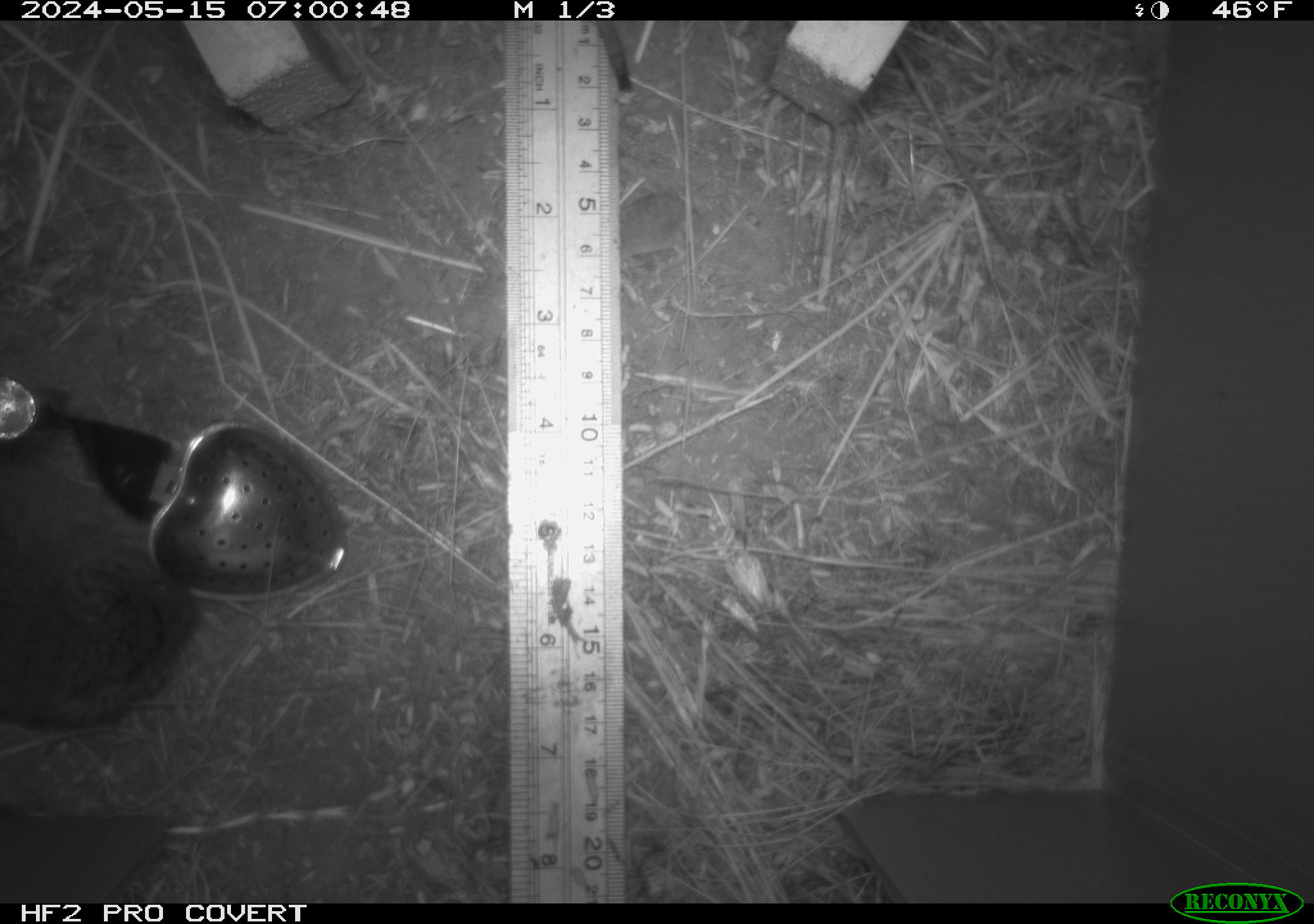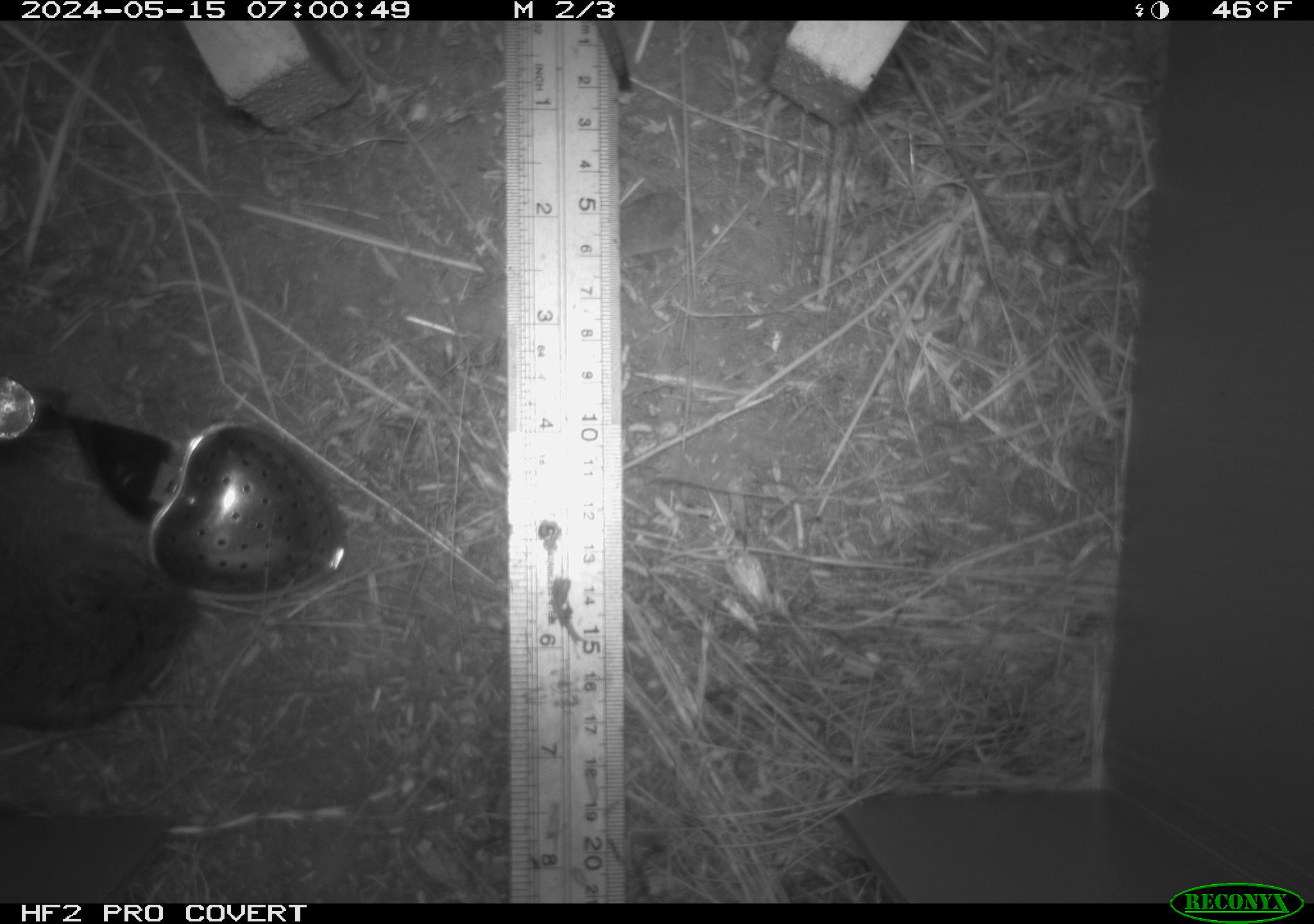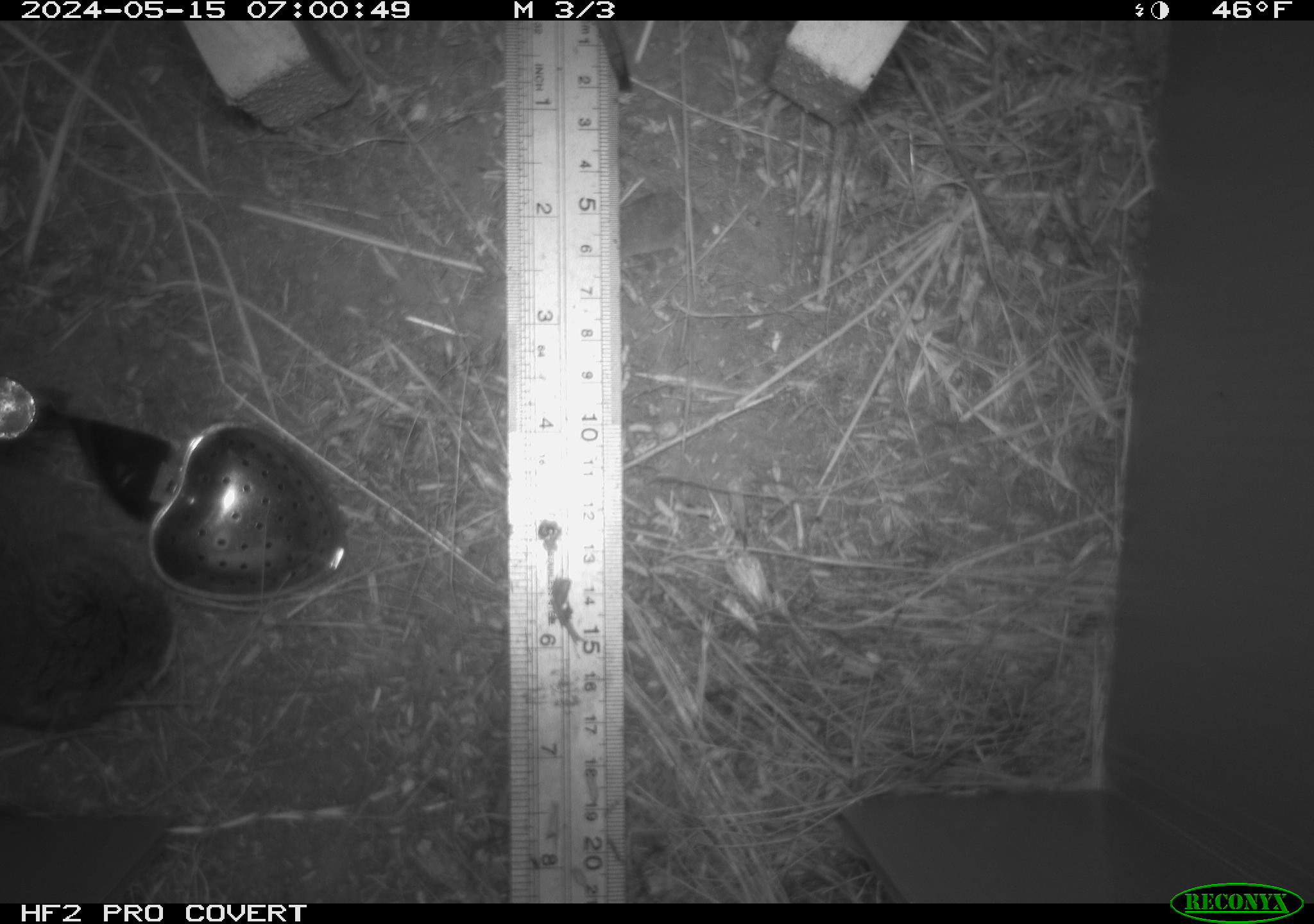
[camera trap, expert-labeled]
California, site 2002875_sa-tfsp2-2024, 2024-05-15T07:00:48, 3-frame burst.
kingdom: Animalia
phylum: Chordata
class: Mammalia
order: Rodentia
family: Cricetidae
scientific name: Arvicolinae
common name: voles, lemmings, and muskrats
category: arvicolinae subfamily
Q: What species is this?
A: Arvicolinae subfamily (voles, lemmings, and muskrats) (Arvicolinae).